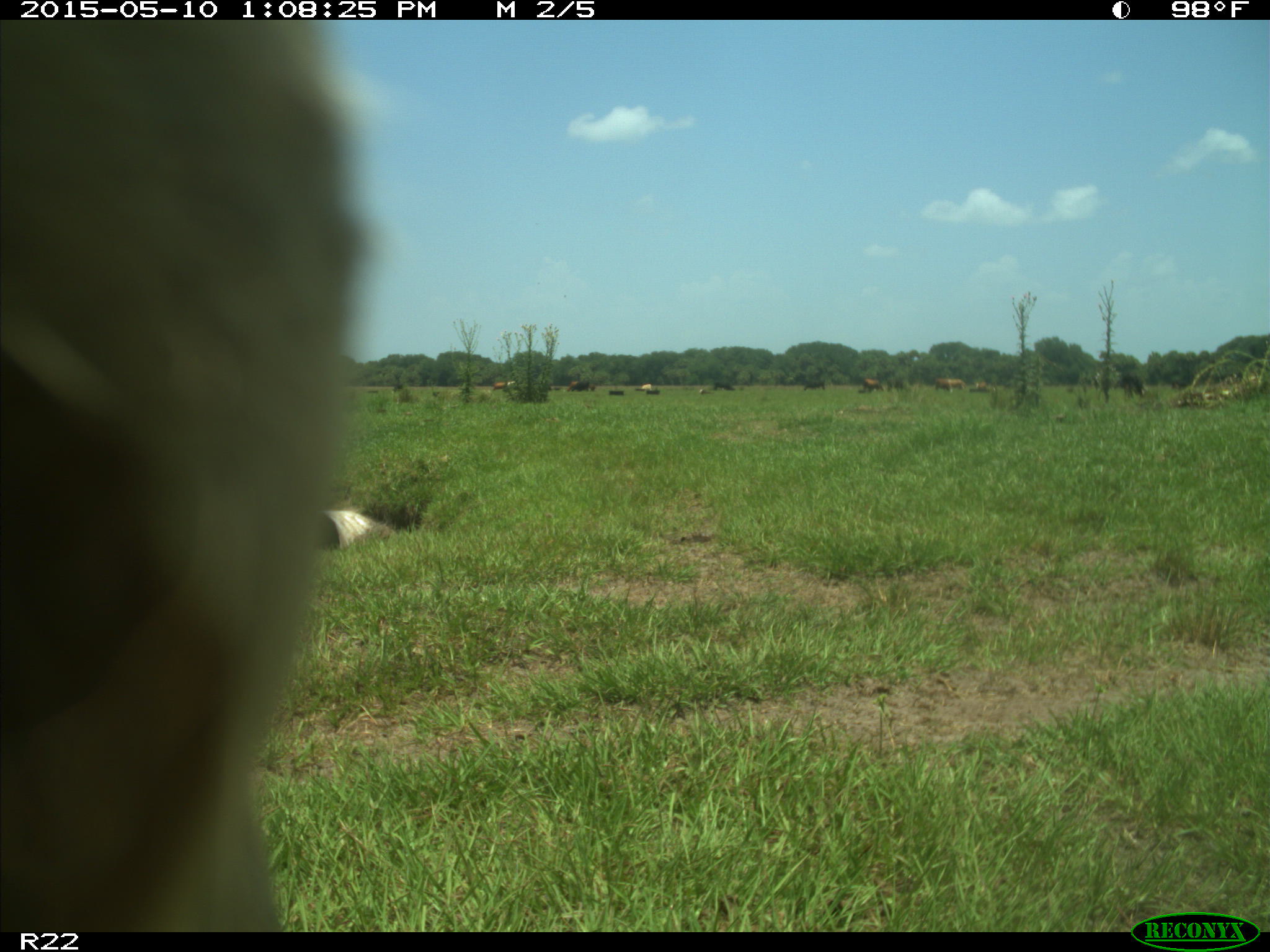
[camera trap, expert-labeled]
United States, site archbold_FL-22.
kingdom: Animalia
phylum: Chordata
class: Mammalia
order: Artiodactyla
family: Bovidae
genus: Bos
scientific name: Bos taurus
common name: domestic cow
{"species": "Bos taurus (domestic cow)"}